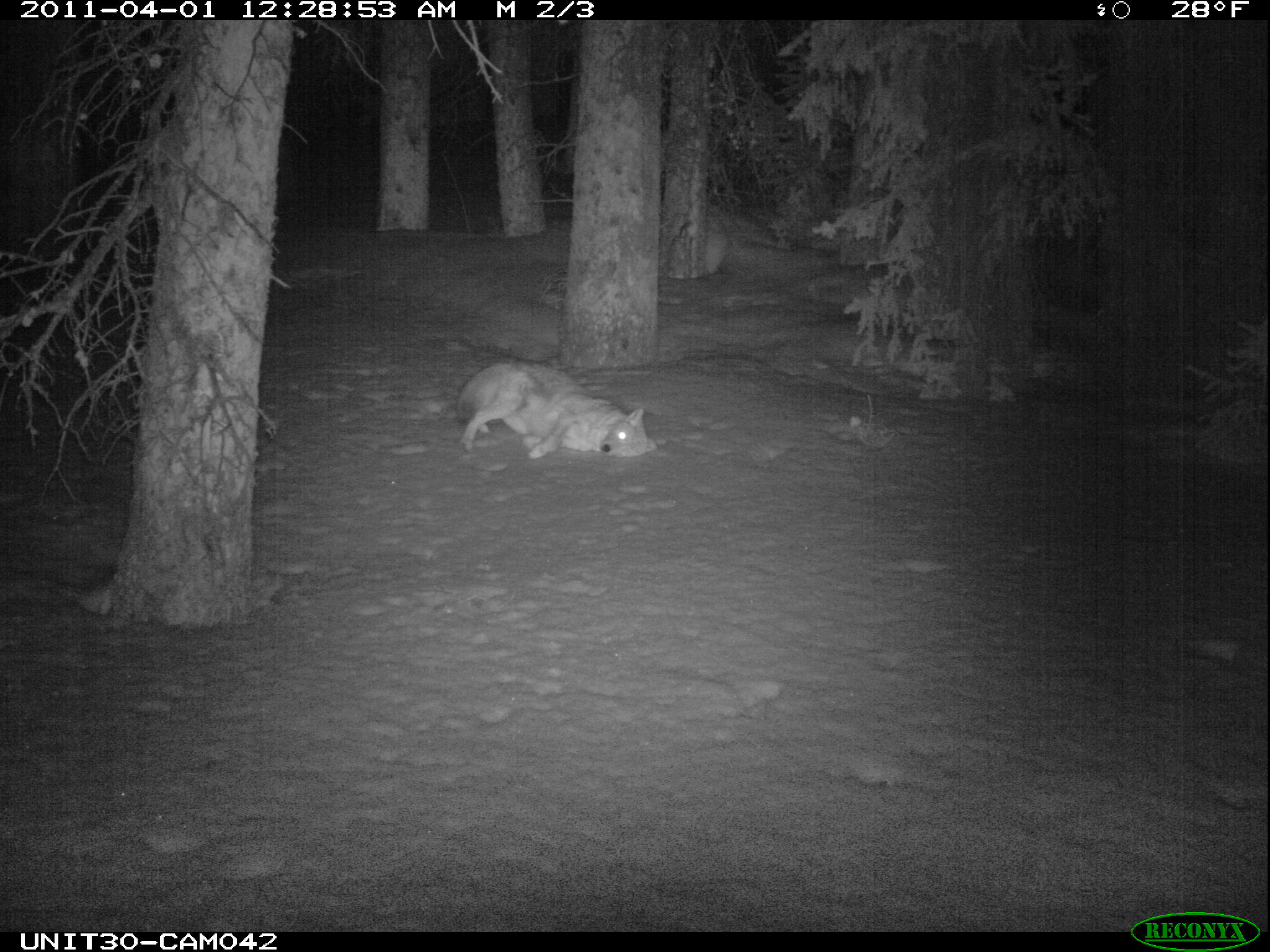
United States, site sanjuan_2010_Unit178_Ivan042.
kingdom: Animalia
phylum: Chordata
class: Mammalia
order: Carnivora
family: Canidae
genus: Canis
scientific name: Canis latrans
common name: coyote